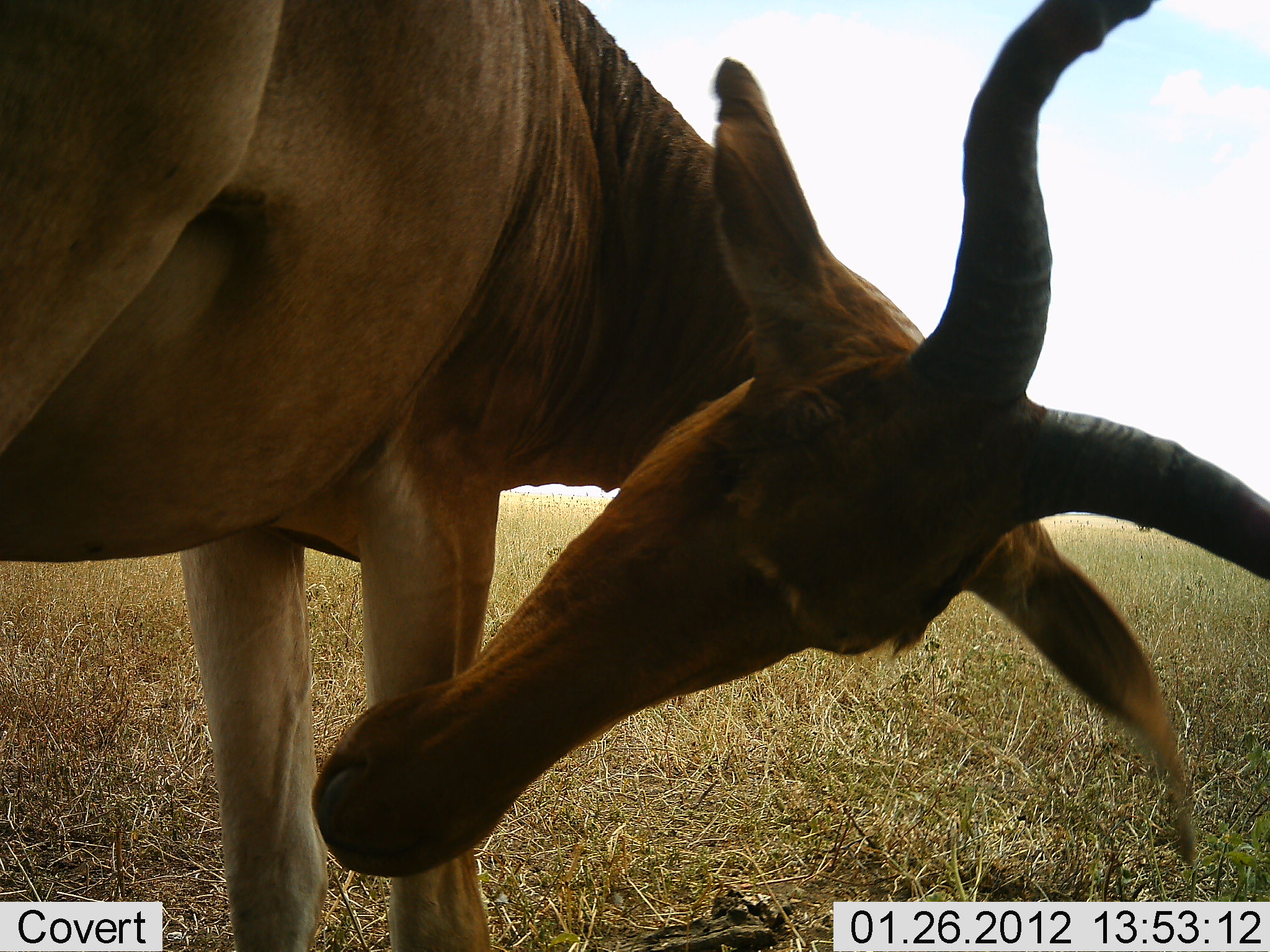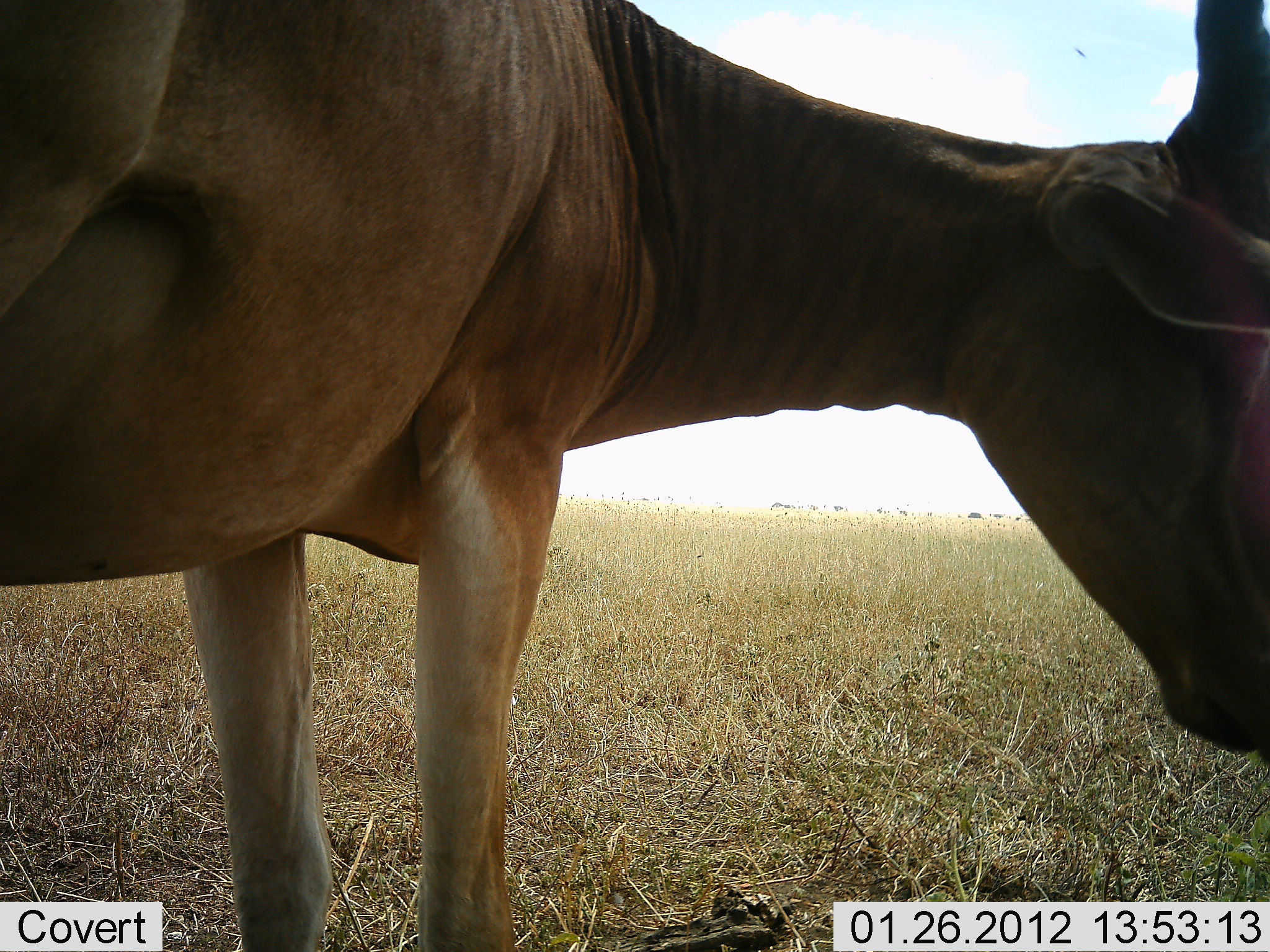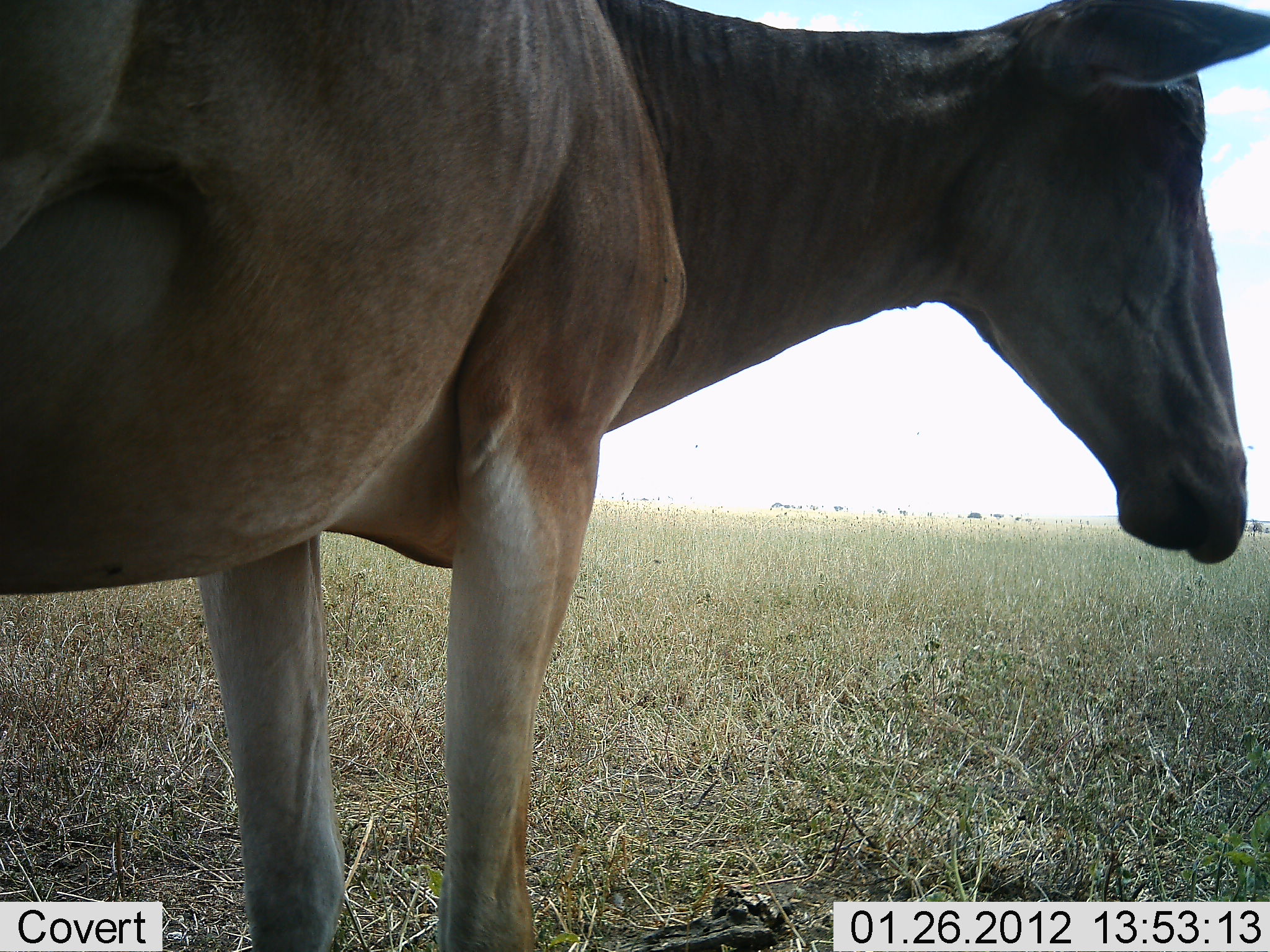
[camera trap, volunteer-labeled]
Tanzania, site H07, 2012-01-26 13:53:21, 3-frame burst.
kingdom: Animalia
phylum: Chordata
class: Mammalia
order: Artiodactyla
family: Bovidae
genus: Alcelaphus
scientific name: Alcelaphus buselaphus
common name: hartebeest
Hartebeest (Alcelaphus buselaphus), count 1. Behavior (volunteer vote fractions): standing 94%, resting 0%, moving 12%, interacting 0%. Young present (vote fraction): 0%. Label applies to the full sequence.